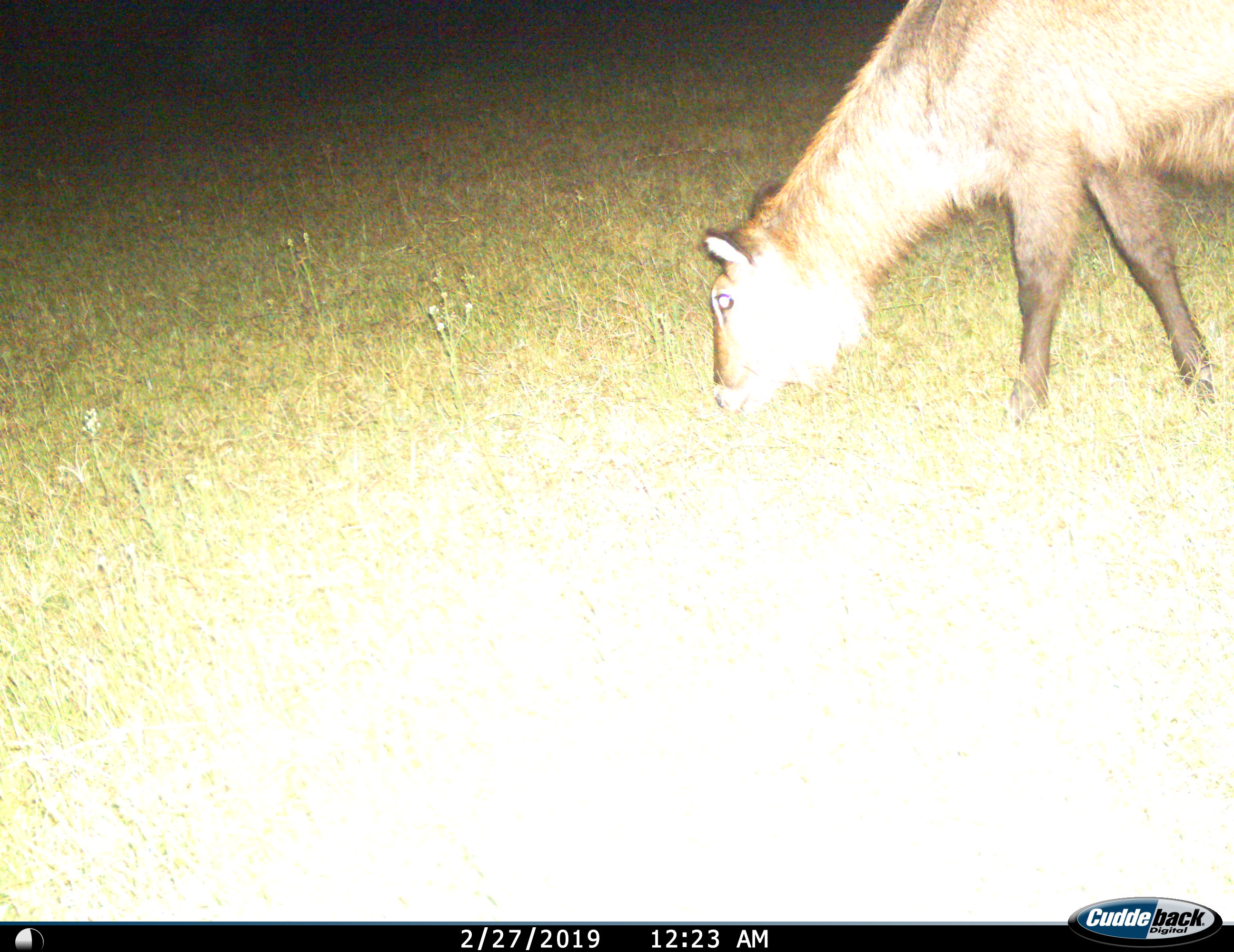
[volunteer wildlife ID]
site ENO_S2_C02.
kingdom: Animalia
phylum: Chordata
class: Mammalia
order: Artiodactyla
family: Bovidae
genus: Kobus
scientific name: Kobus ellipsiprymnus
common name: waterbuck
Waterbuck (Kobus ellipsiprymnus), count 1. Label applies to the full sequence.